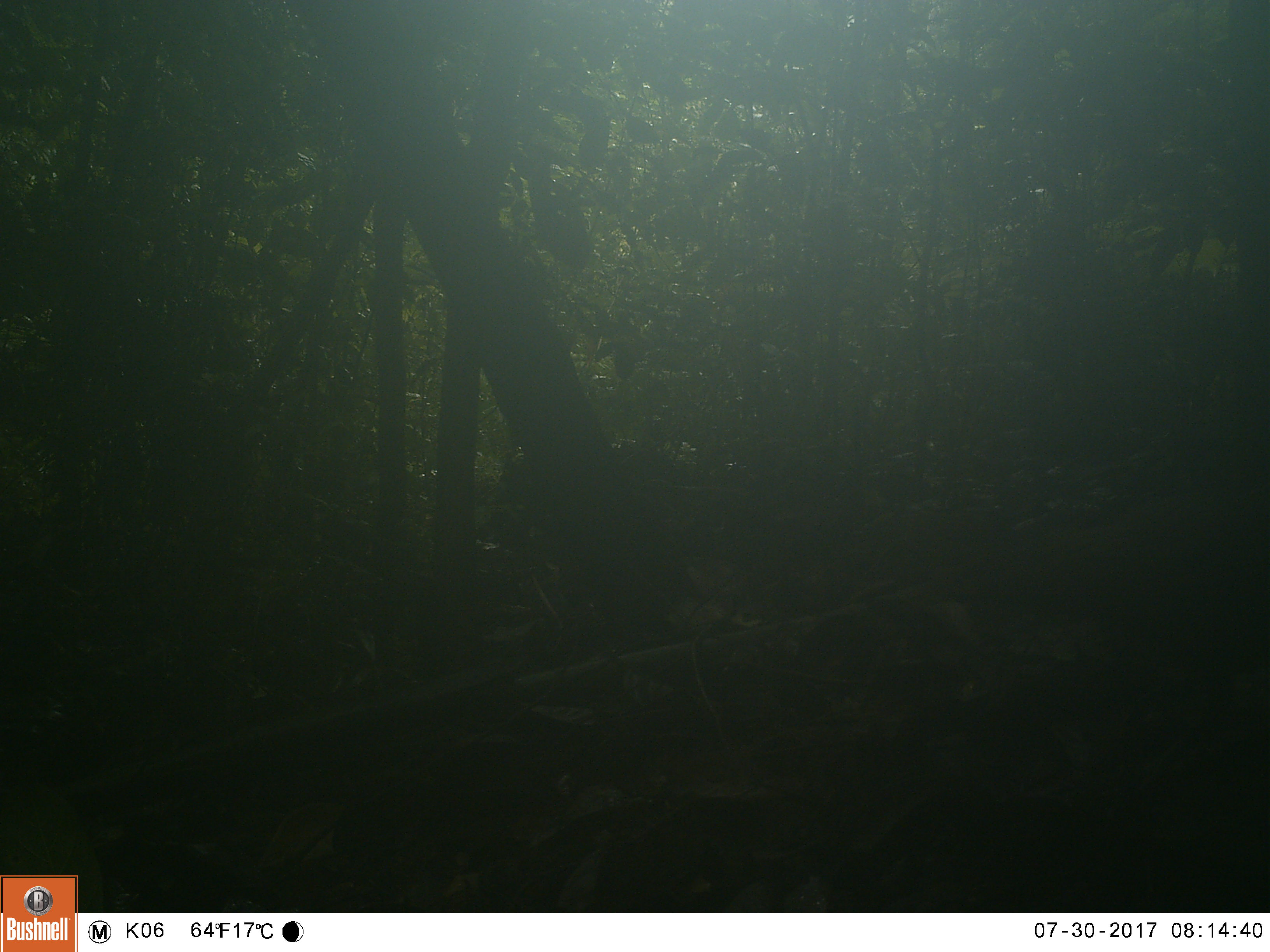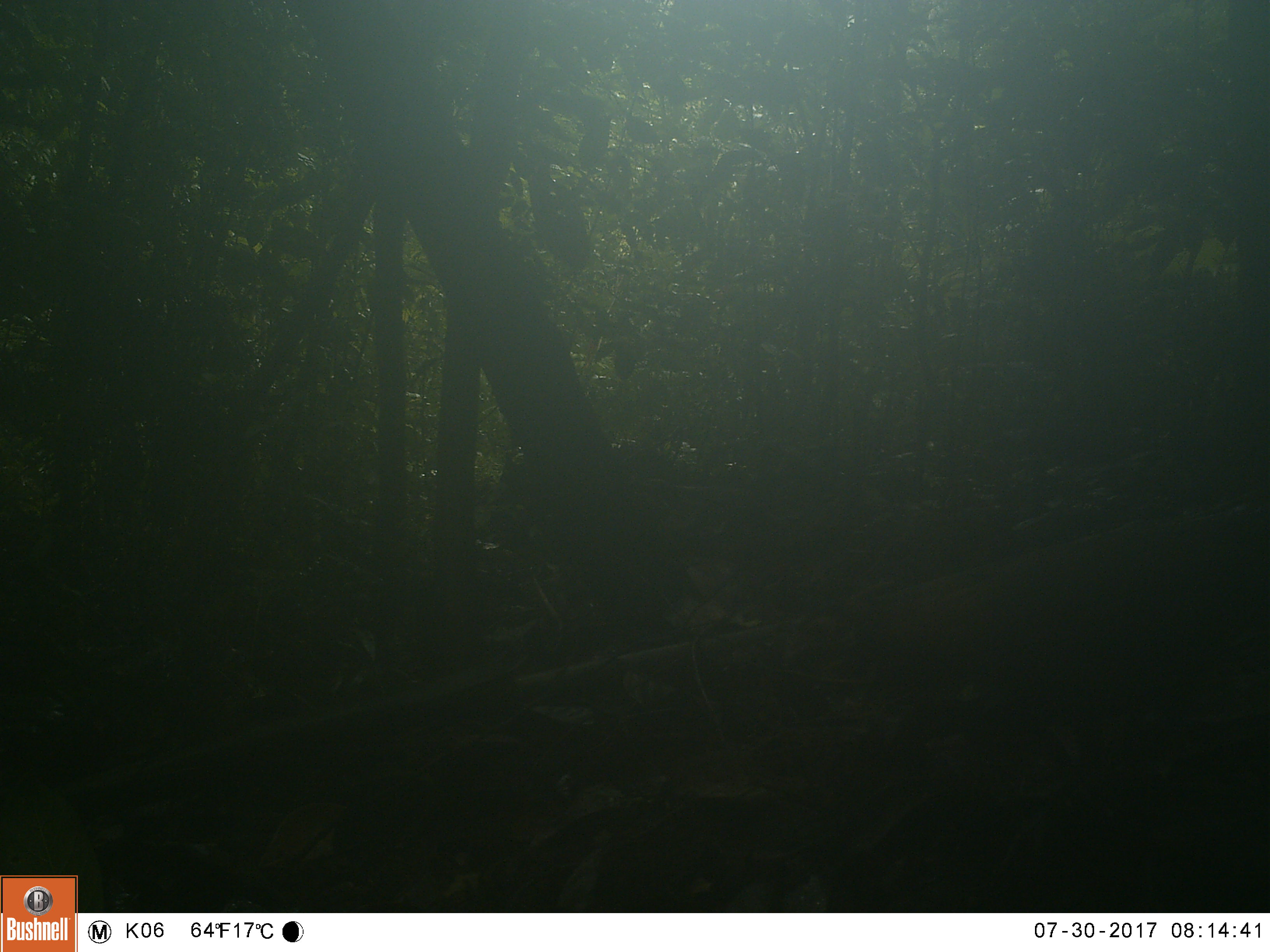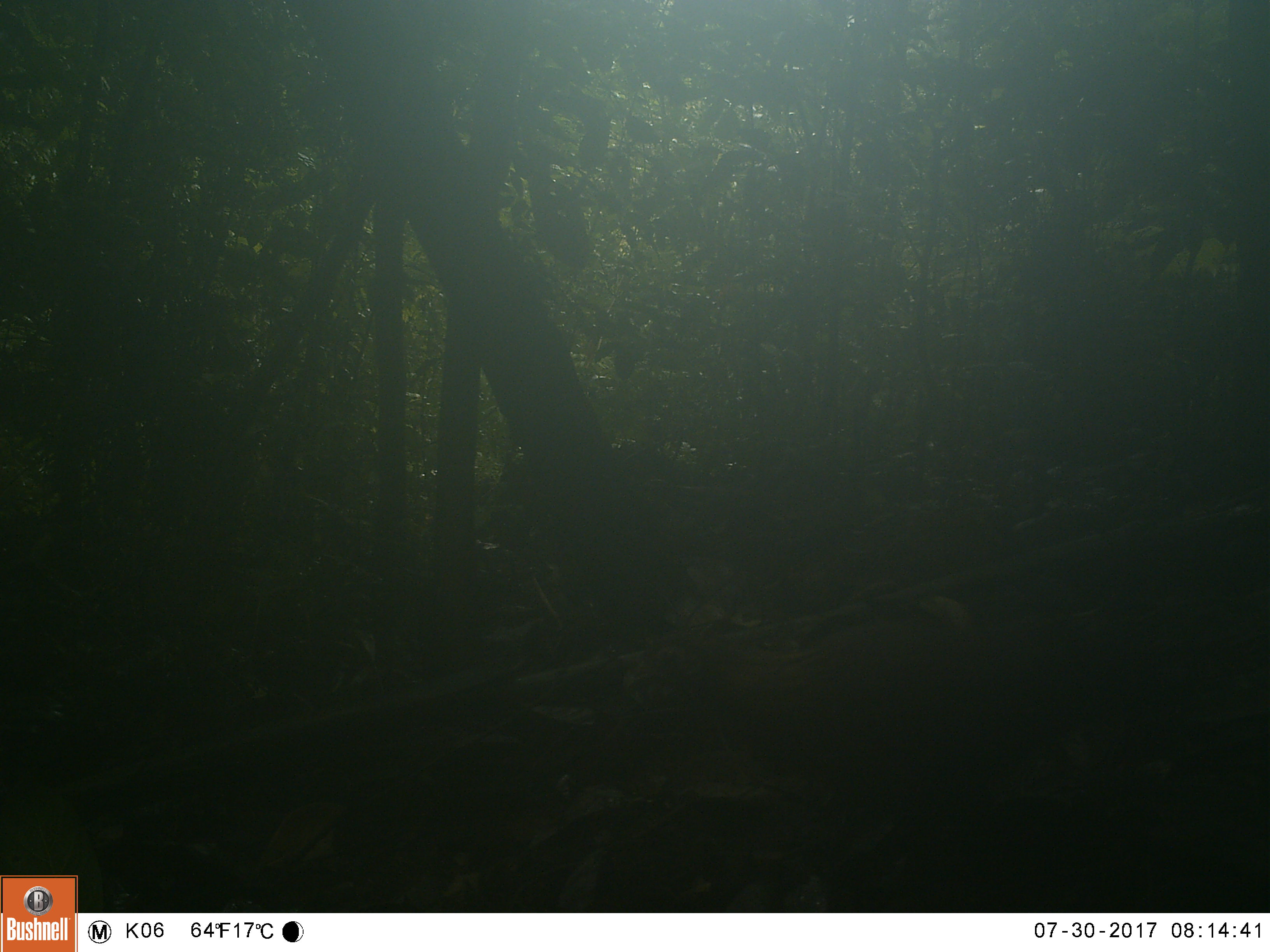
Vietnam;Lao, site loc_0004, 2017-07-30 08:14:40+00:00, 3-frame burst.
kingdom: Animalia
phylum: Chordata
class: Aves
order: Galliformes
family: Phasianidae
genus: Gallus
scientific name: Gallus gallus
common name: red junglefowl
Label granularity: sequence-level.